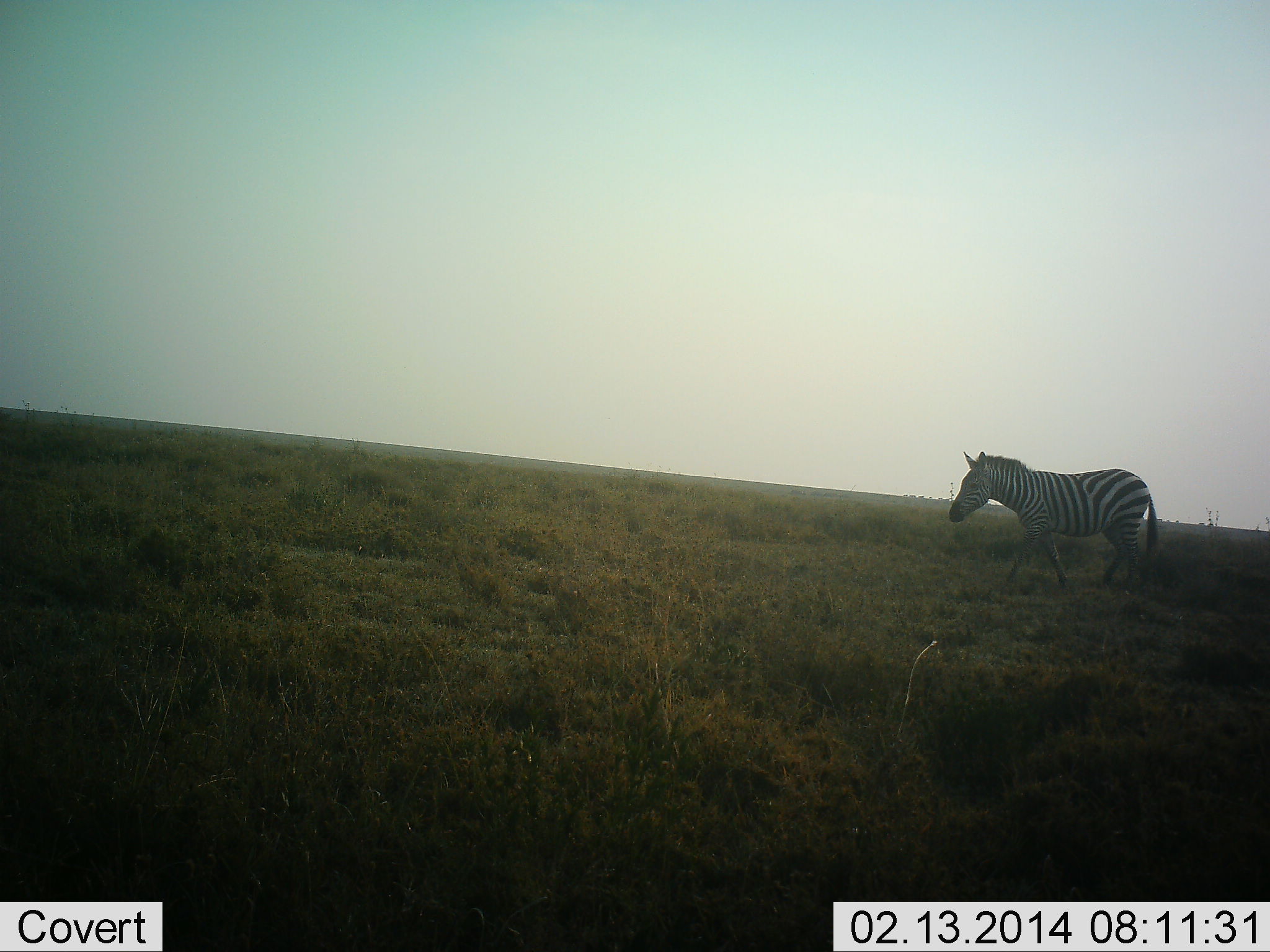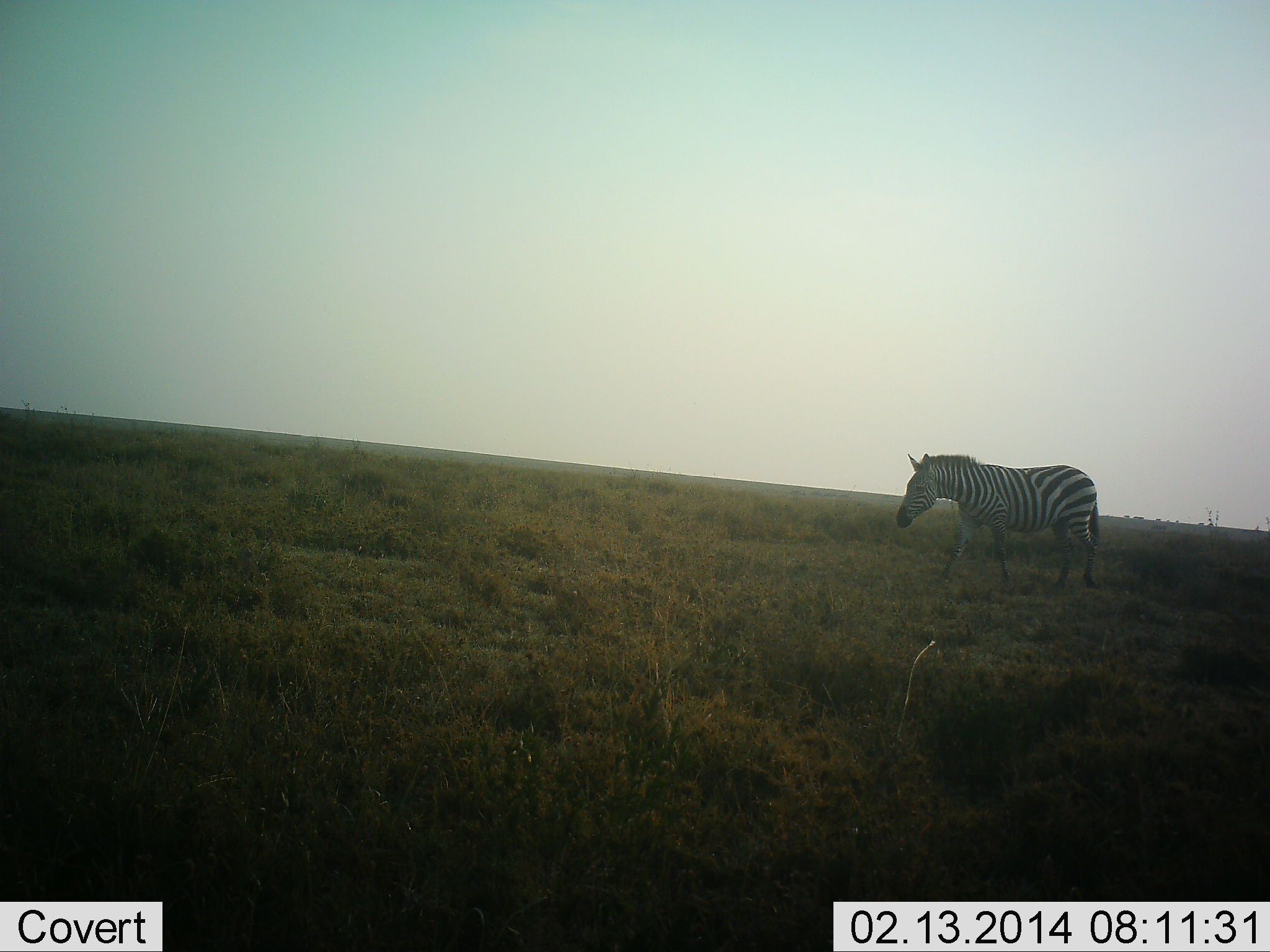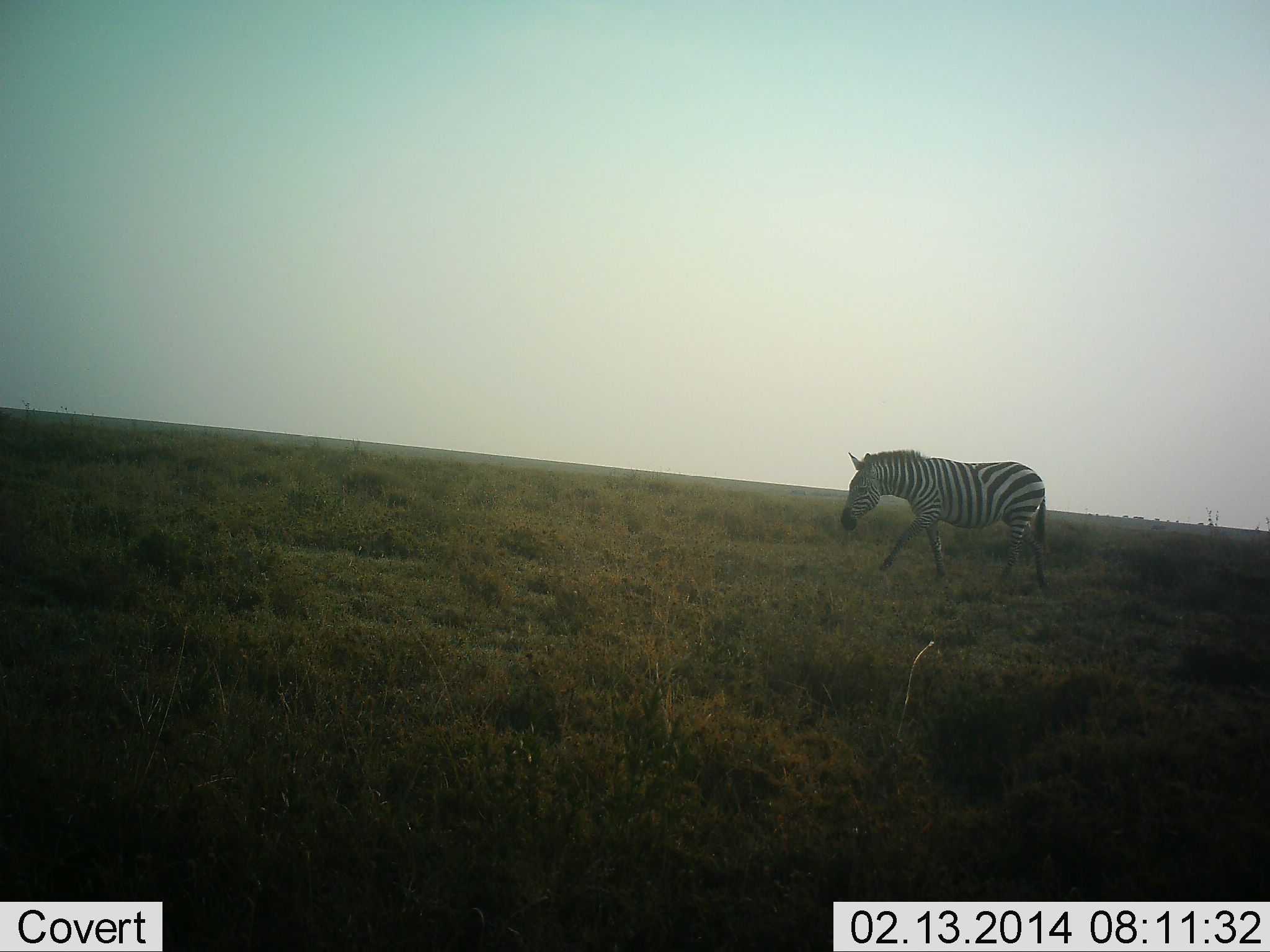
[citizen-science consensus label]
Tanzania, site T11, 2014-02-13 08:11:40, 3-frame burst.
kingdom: Animalia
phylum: Chordata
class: Mammalia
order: Perissodactyla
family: Equidae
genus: Equus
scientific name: Equus quagga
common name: plains zebra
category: zebra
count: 1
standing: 20%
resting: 0%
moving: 80%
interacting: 0%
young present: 0%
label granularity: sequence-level